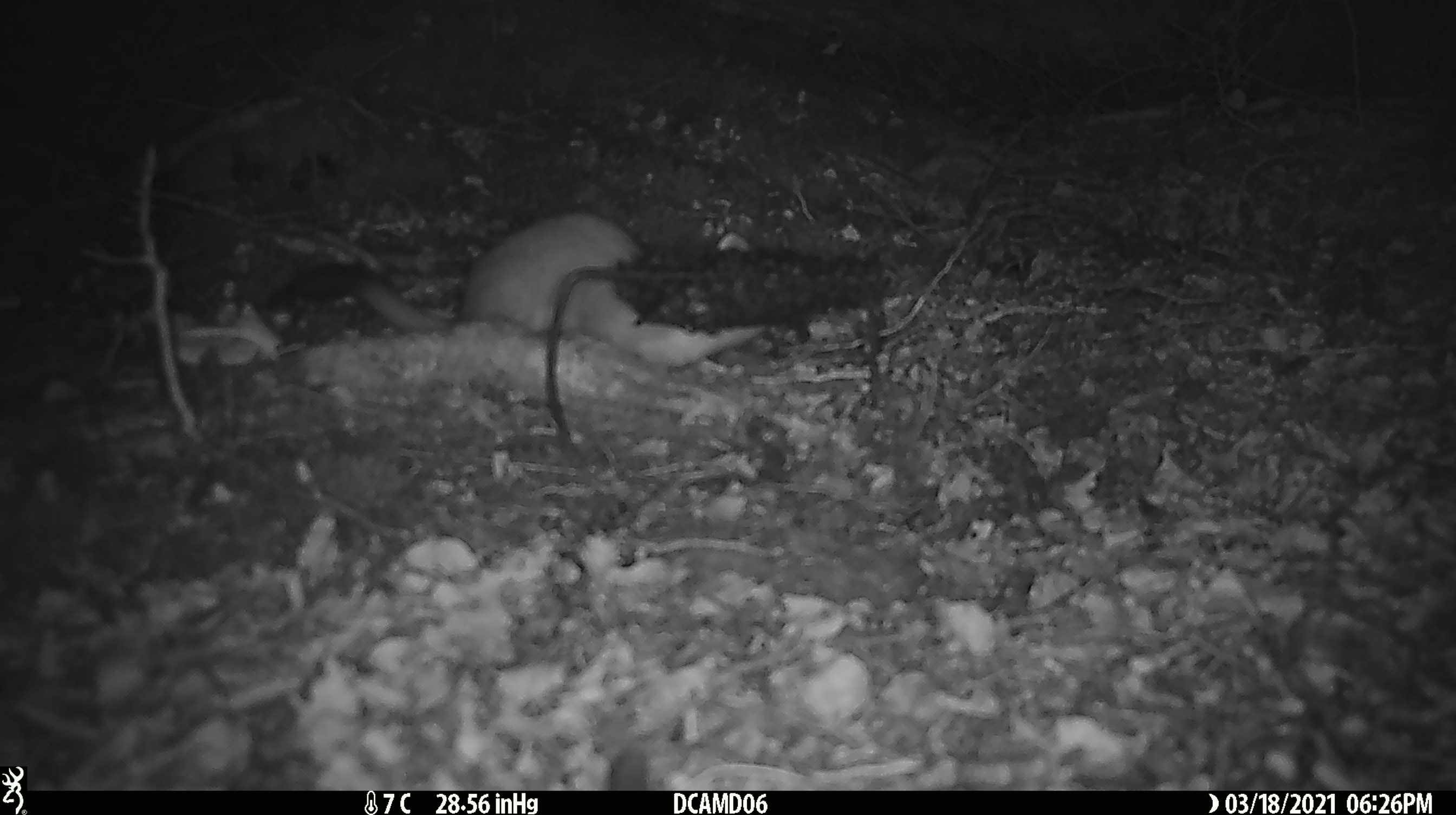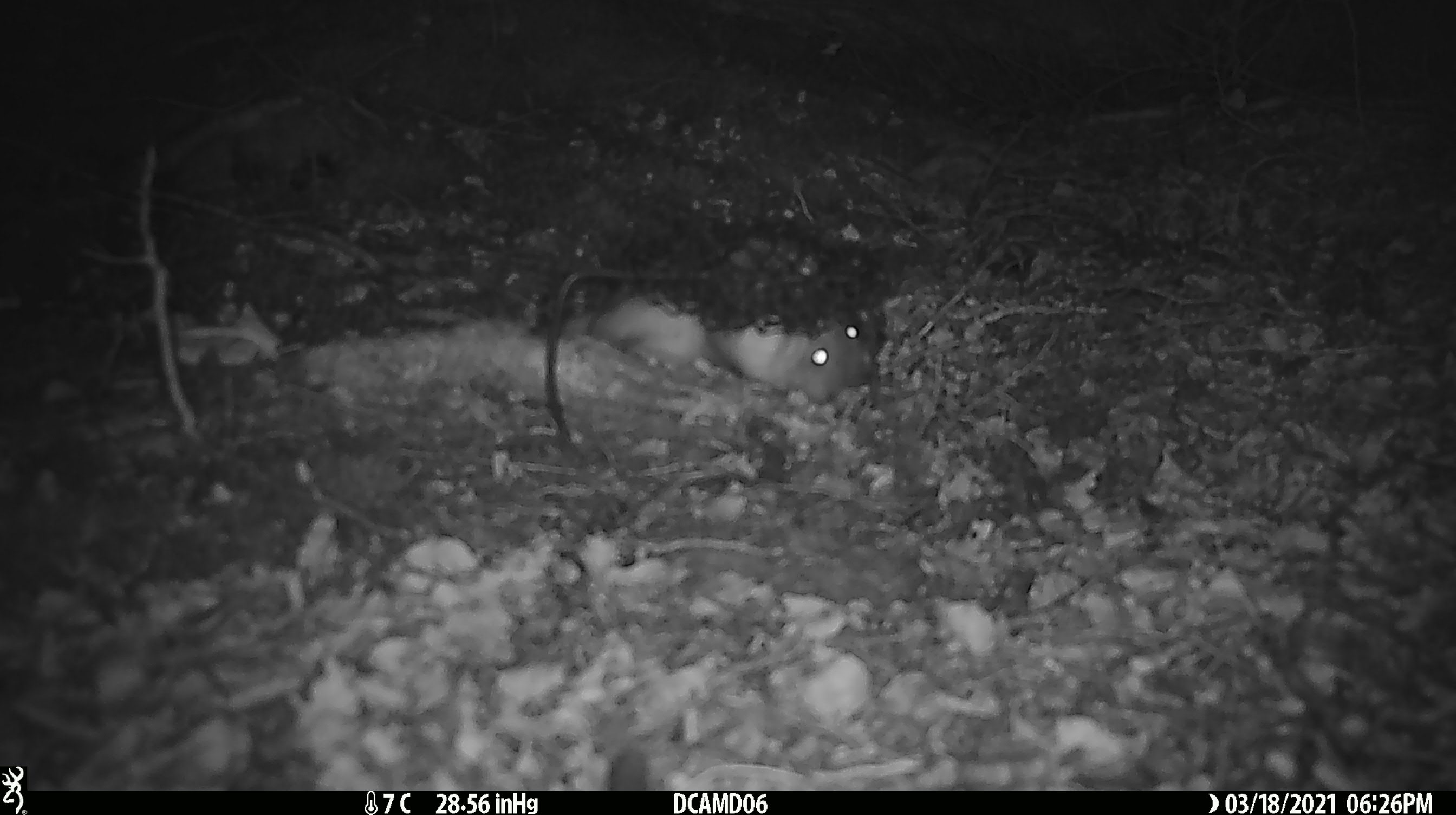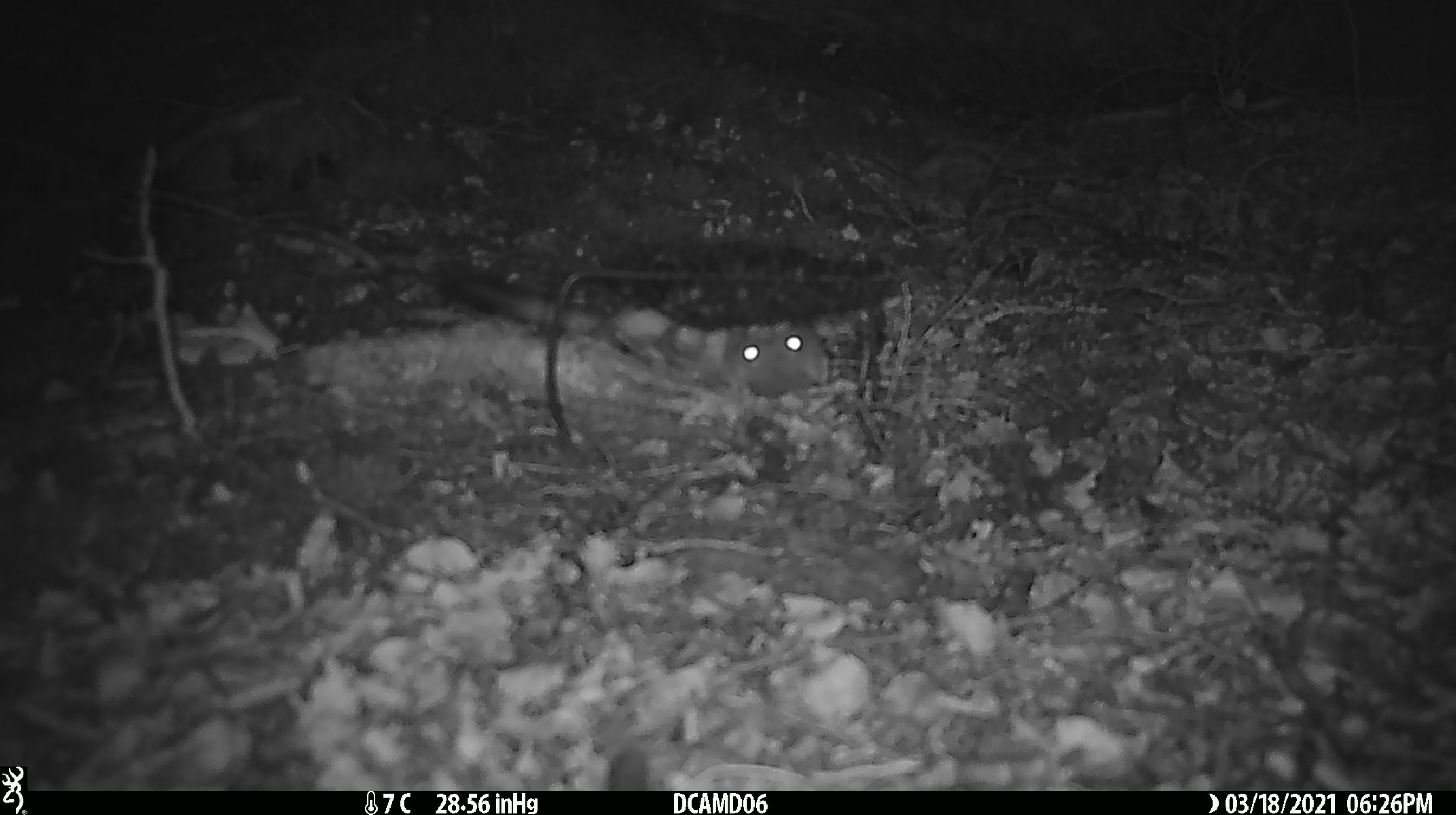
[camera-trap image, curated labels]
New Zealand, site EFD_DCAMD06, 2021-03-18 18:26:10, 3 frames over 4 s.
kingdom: Animalia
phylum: Chordata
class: Mammalia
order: Carnivora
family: Mustelidae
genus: Mustela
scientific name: Mustela erminea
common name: stoat